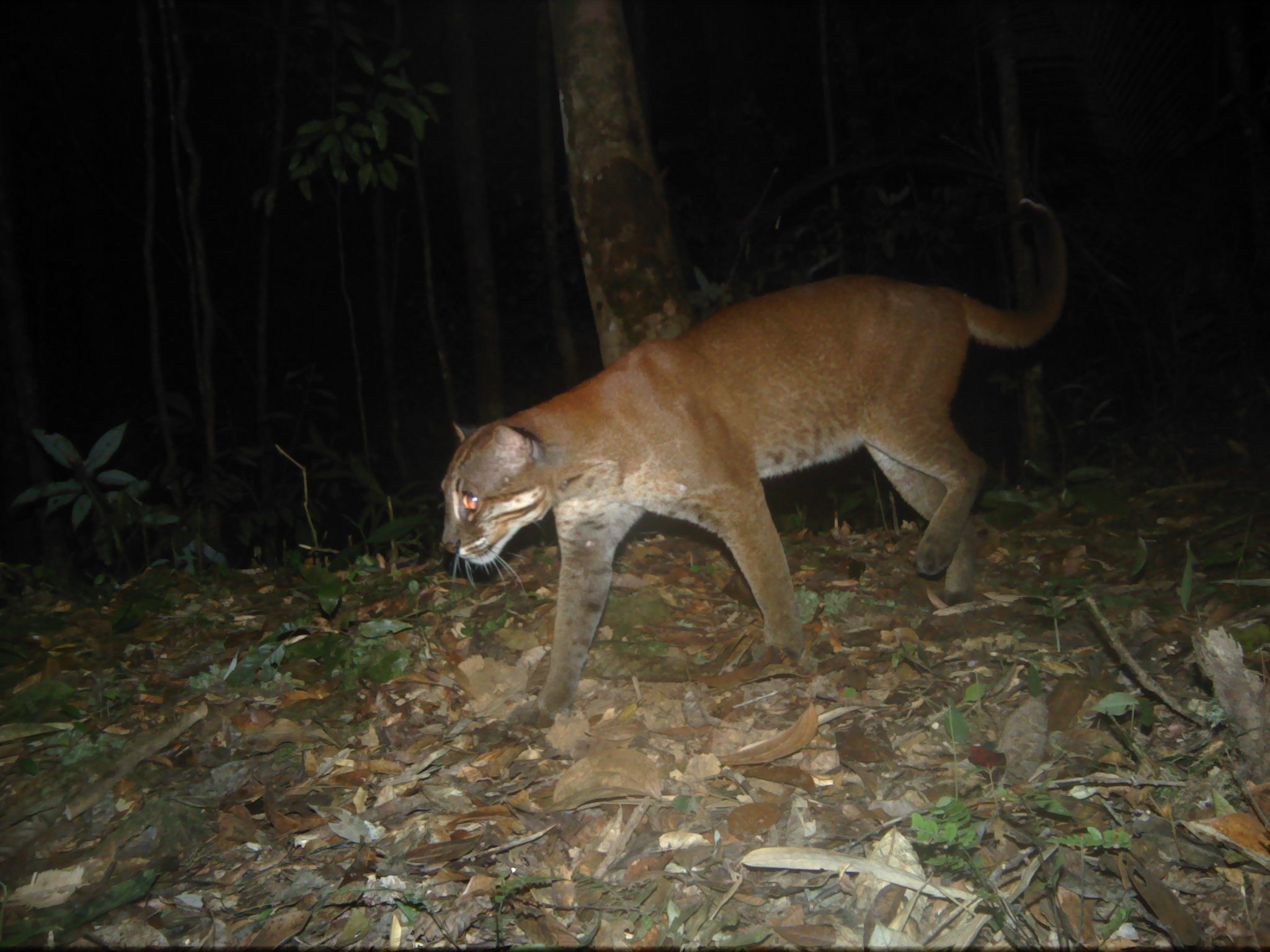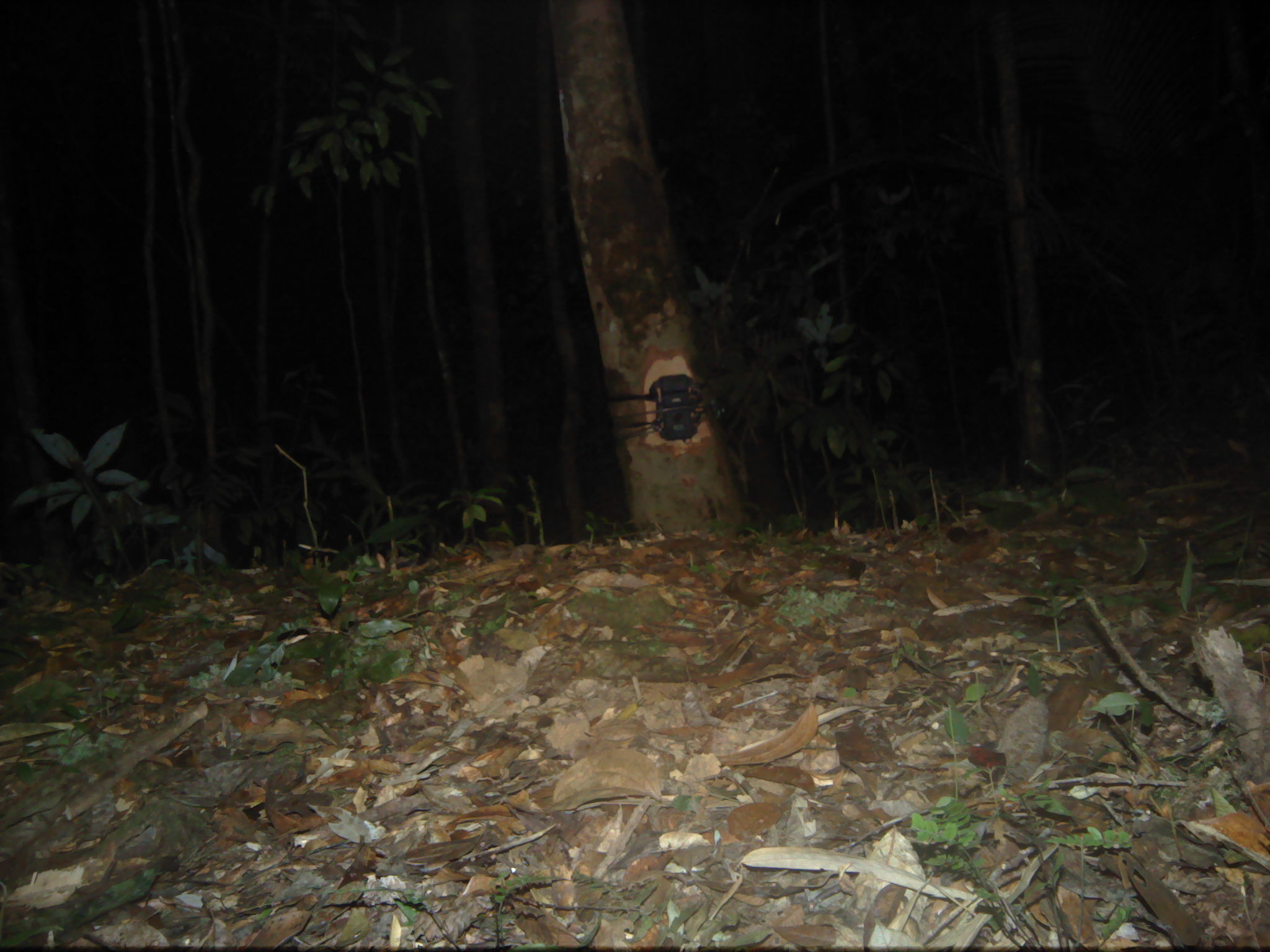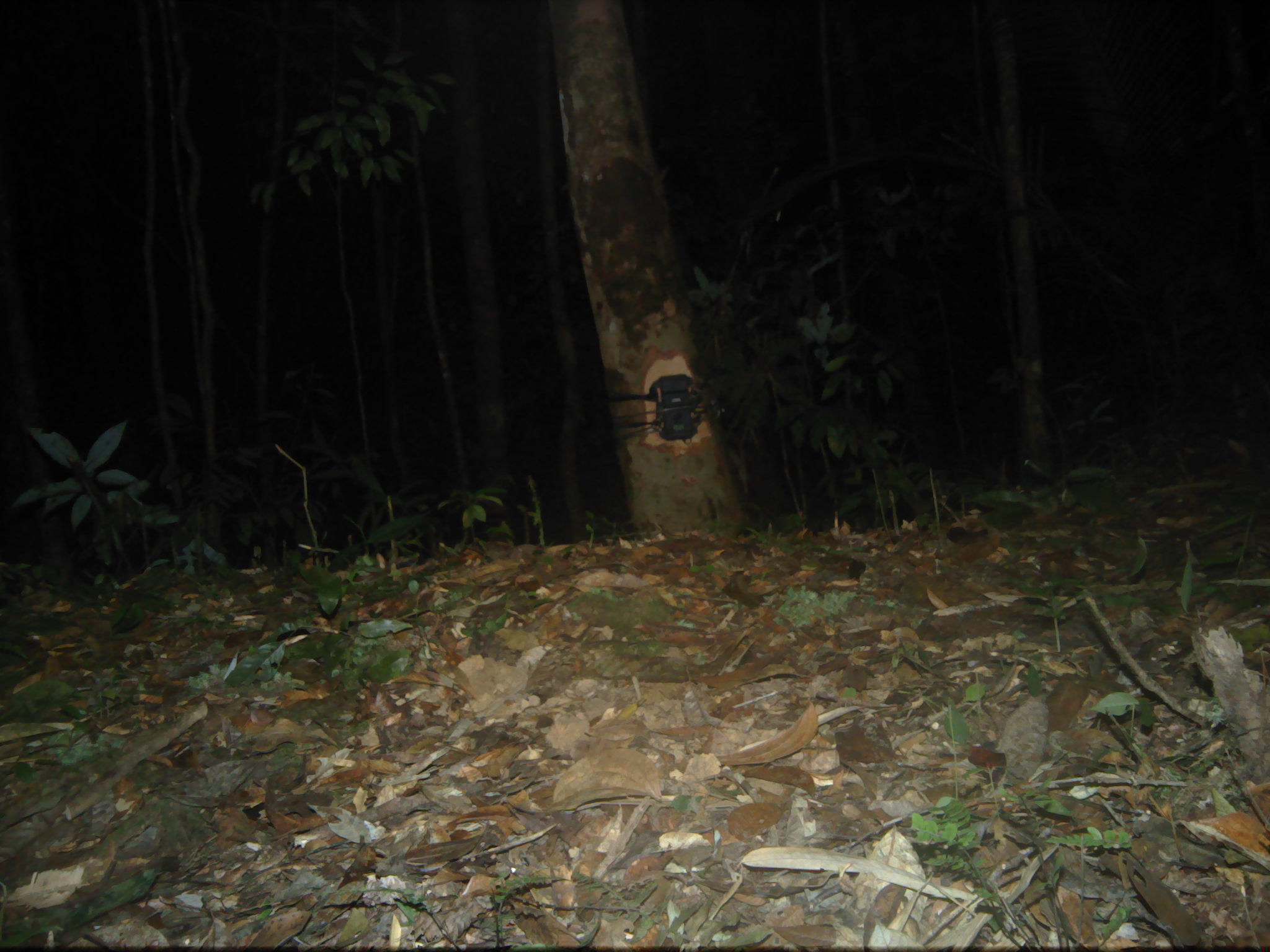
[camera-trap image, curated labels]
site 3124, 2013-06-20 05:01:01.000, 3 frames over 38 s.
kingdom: Animalia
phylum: Chordata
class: Mammalia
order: Carnivora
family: Felidae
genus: Catopuma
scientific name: Catopuma temminckii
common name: asian golden cat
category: pardofelis temminckii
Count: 1.